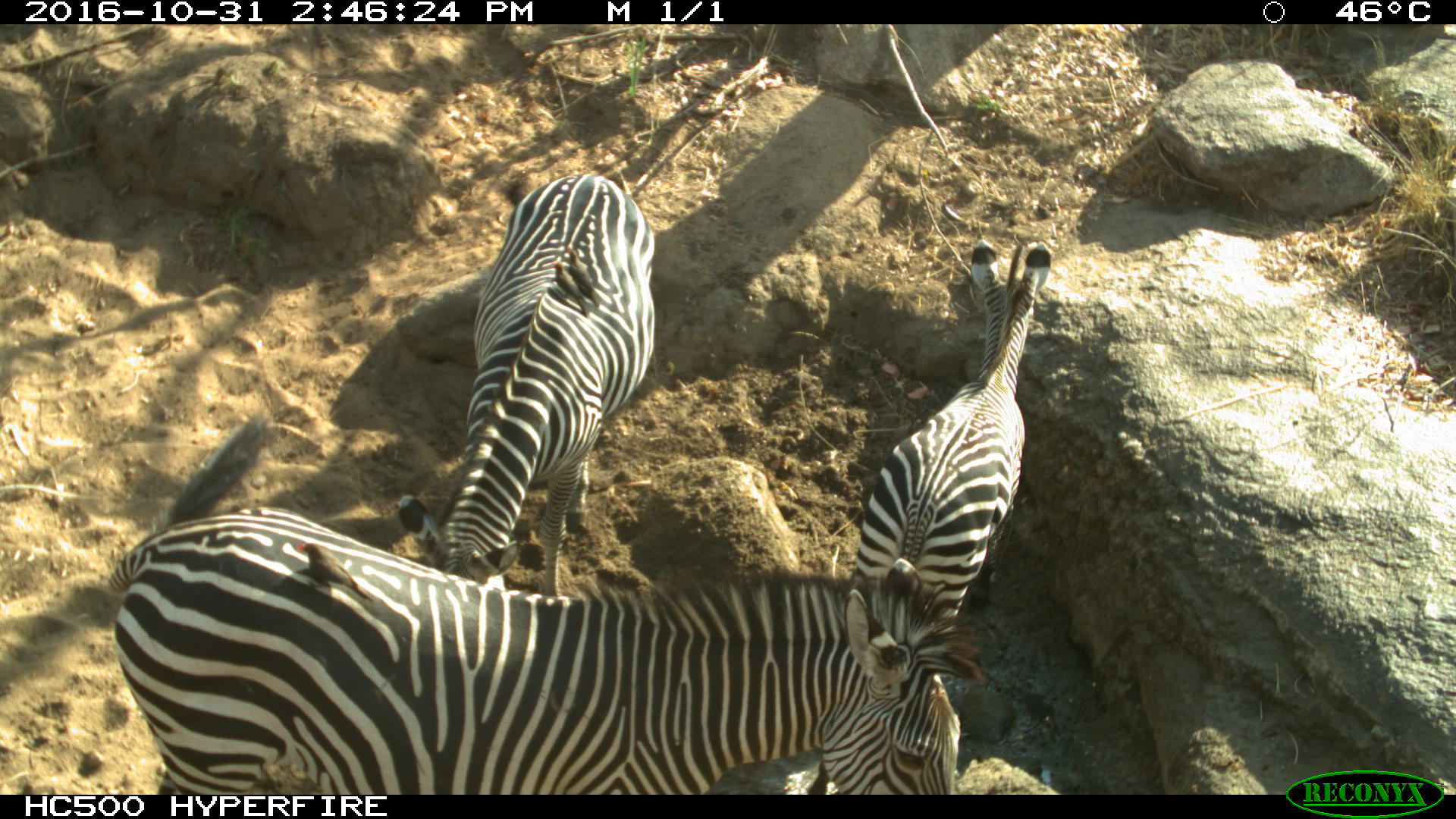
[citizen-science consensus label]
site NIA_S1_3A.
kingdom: Animalia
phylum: Chordata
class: Mammalia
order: Perissodactyla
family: Equidae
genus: Equus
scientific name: Equus quagga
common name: plains zebra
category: zebraplains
Zebraplains (plains zebra) (Equus quagga), count 3. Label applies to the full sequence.